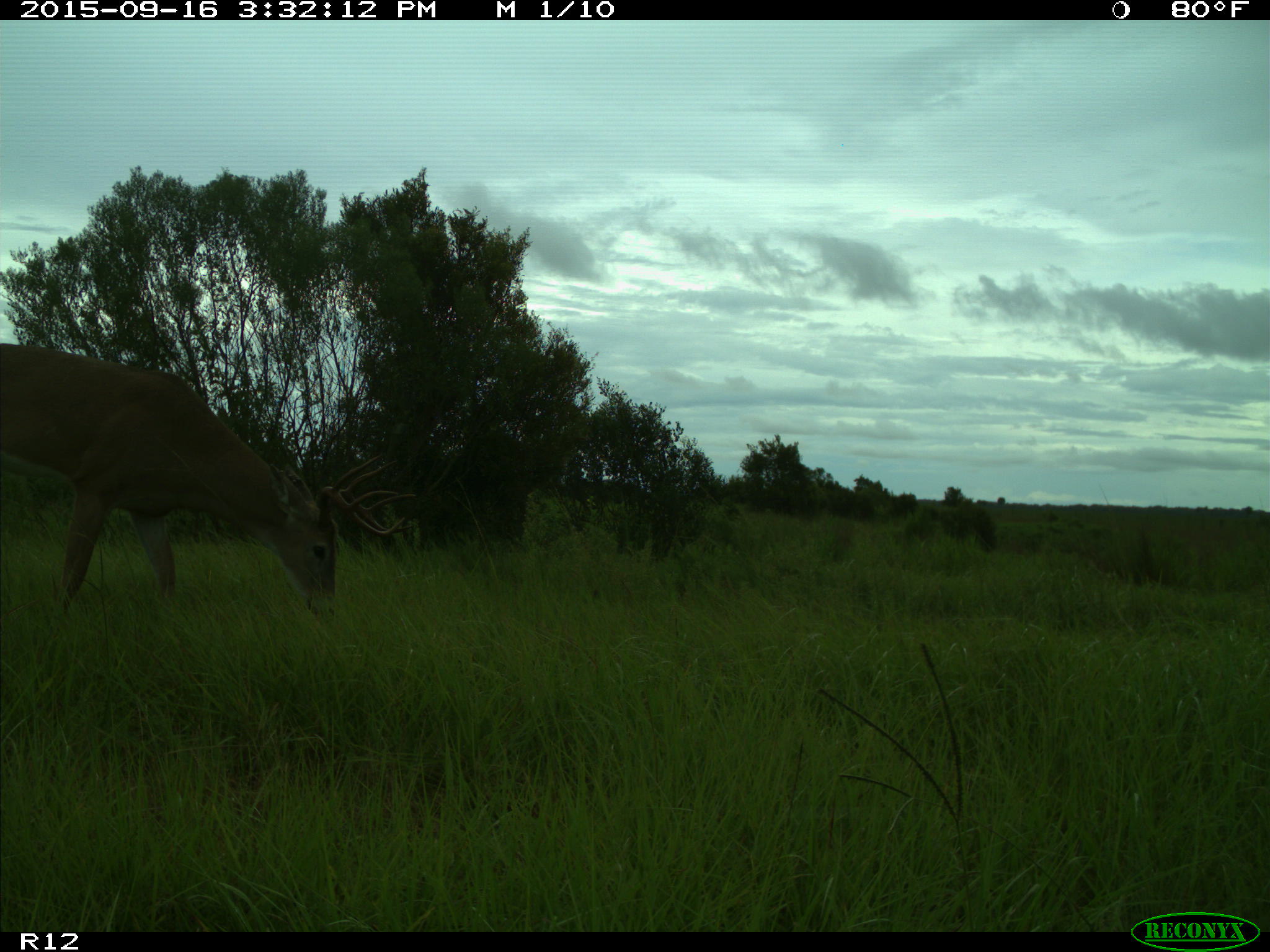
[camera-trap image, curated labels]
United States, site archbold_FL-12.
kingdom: Animalia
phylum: Chordata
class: Mammalia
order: Artiodactyla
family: Cervidae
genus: Odocoileus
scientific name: Odocoileus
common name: deer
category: unidentified deer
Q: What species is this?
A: Unidentified deer (deer) (Odocoileus).